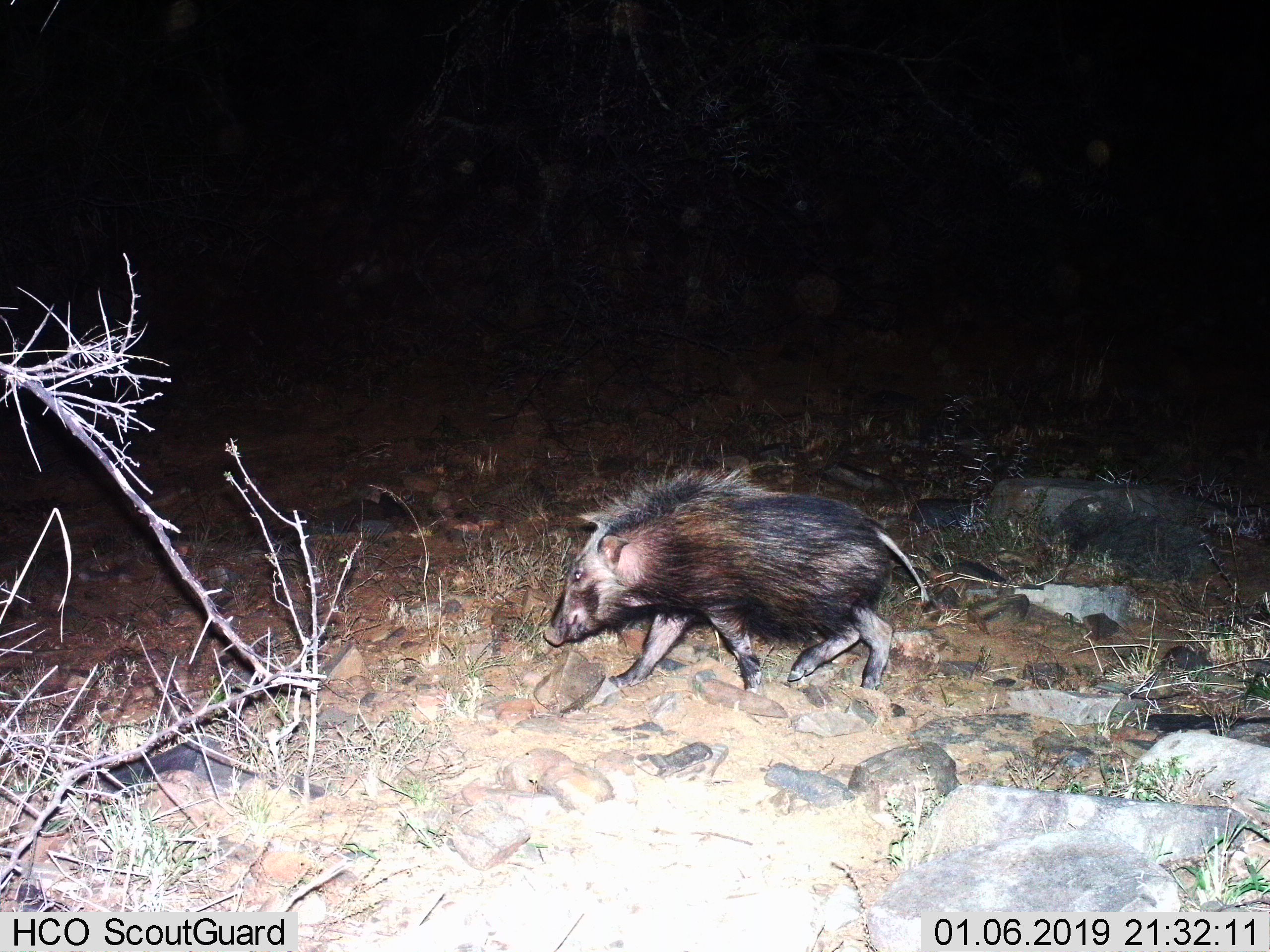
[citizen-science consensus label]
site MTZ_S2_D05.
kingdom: Animalia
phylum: Chordata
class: Mammalia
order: Artiodactyla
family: Suidae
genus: Potamochoerus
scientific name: Potamochoerus larvatus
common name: bushpig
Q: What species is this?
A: Bushpig (Potamochoerus larvatus).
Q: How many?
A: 1.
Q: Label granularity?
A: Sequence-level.